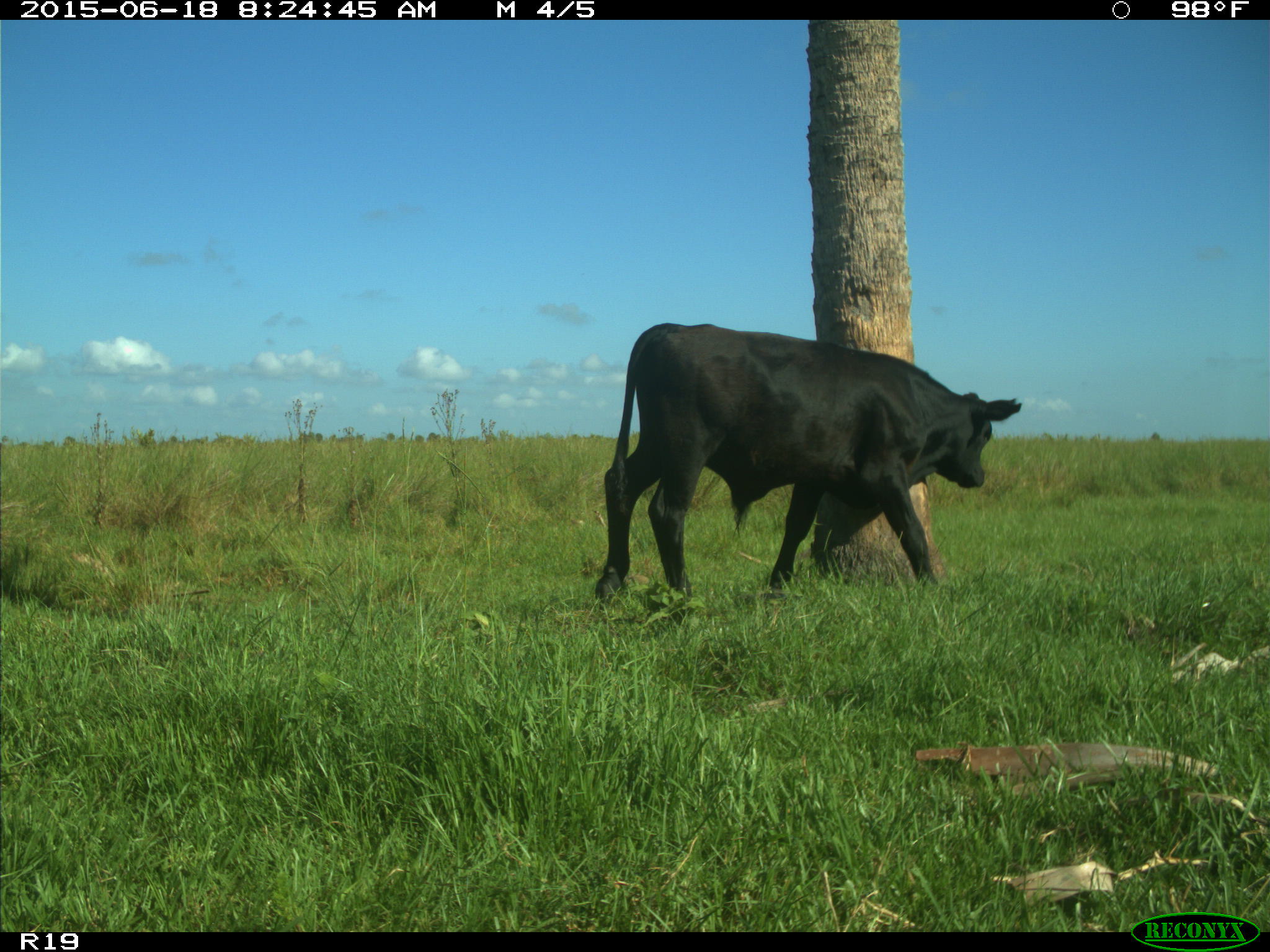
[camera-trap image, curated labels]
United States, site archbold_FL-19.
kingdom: Animalia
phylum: Chordata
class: Mammalia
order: Artiodactyla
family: Bovidae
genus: Bos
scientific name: Bos taurus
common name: domestic cow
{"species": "Bos taurus (domestic cow)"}